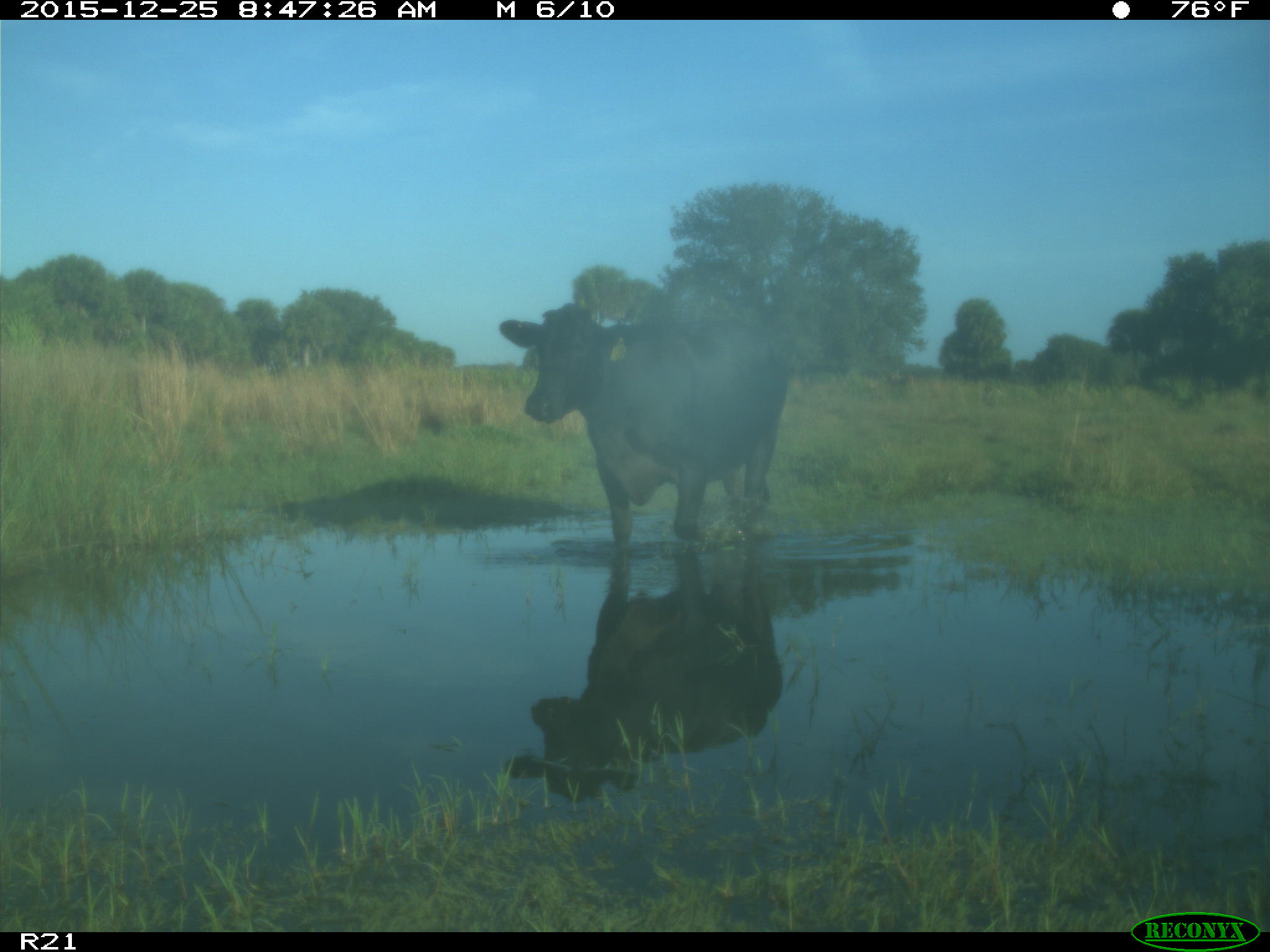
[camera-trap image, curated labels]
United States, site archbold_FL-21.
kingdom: Animalia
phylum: Chordata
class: Mammalia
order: Artiodactyla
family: Bovidae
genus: Bos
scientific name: Bos taurus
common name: domestic cow